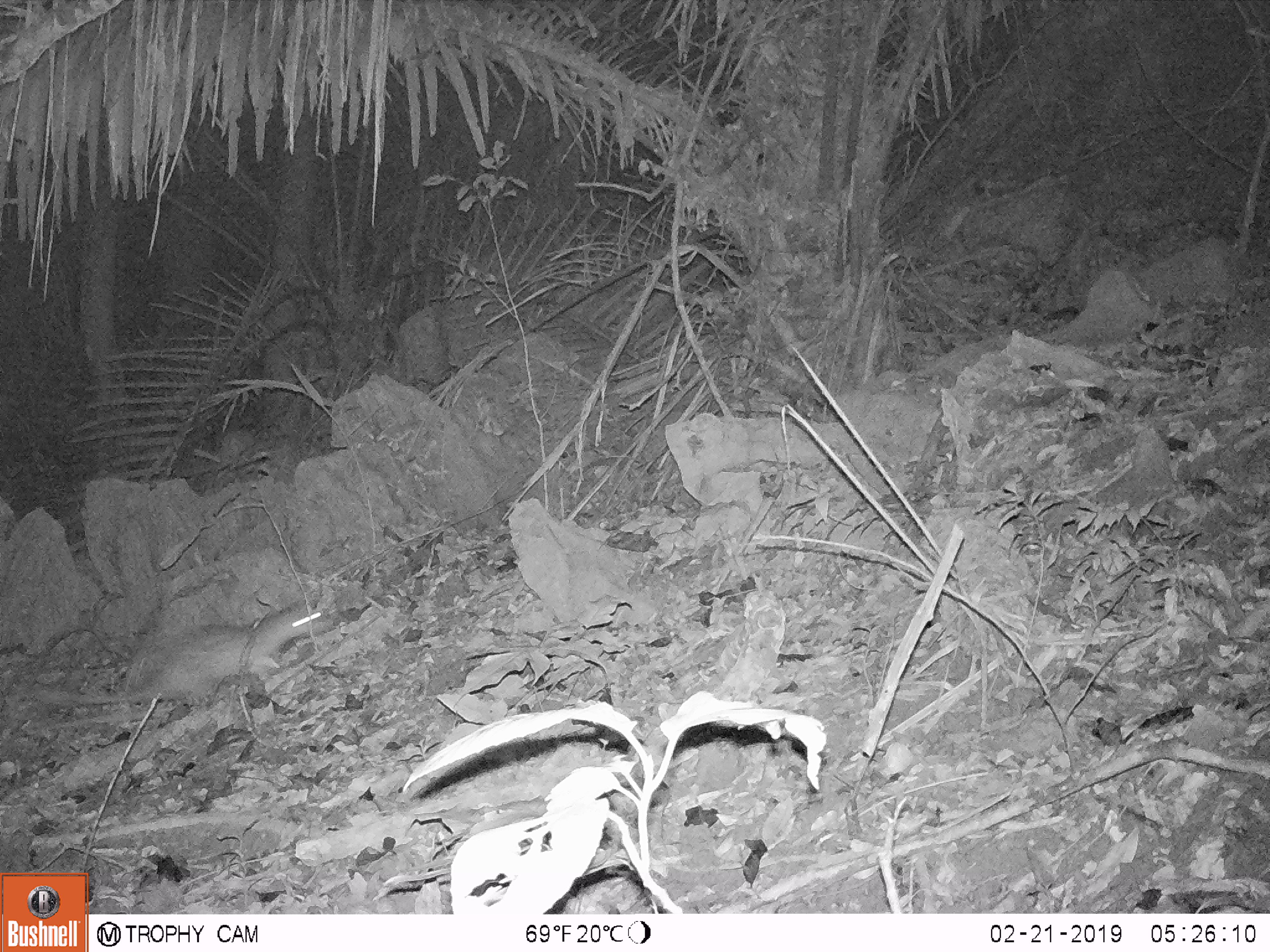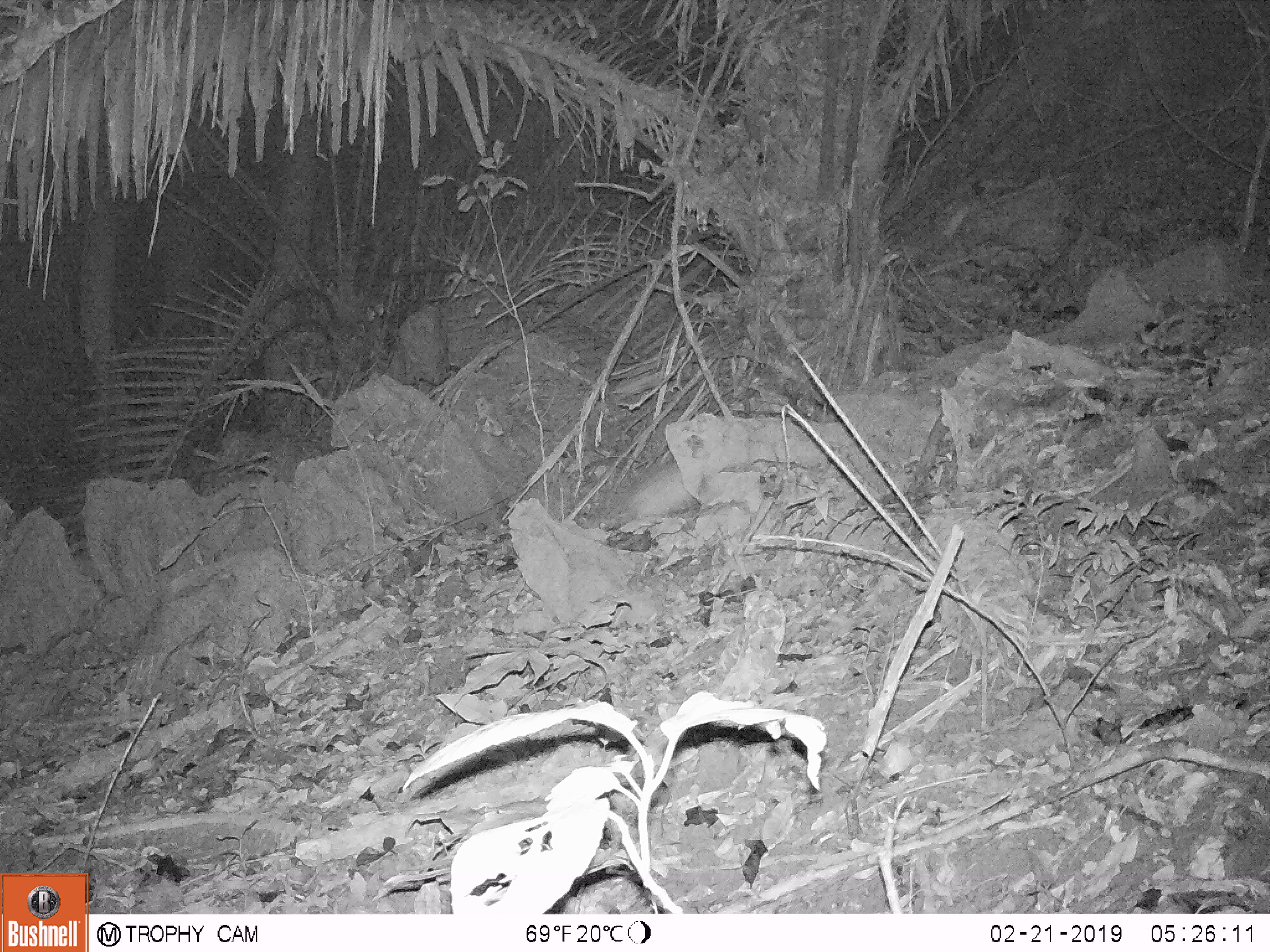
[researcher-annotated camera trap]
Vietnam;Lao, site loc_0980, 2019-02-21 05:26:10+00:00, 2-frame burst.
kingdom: Animalia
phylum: Chordata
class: Mammalia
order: Rodentia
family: Hystricidae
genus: Atherurus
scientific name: Atherurus macrourus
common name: asiatic brush-tailed porcupine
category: asiatic brush tailed porcupine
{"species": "asiatic brush tailed porcupine (asiatic brush-tailed porcupine) (Atherurus macrourus)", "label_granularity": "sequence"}